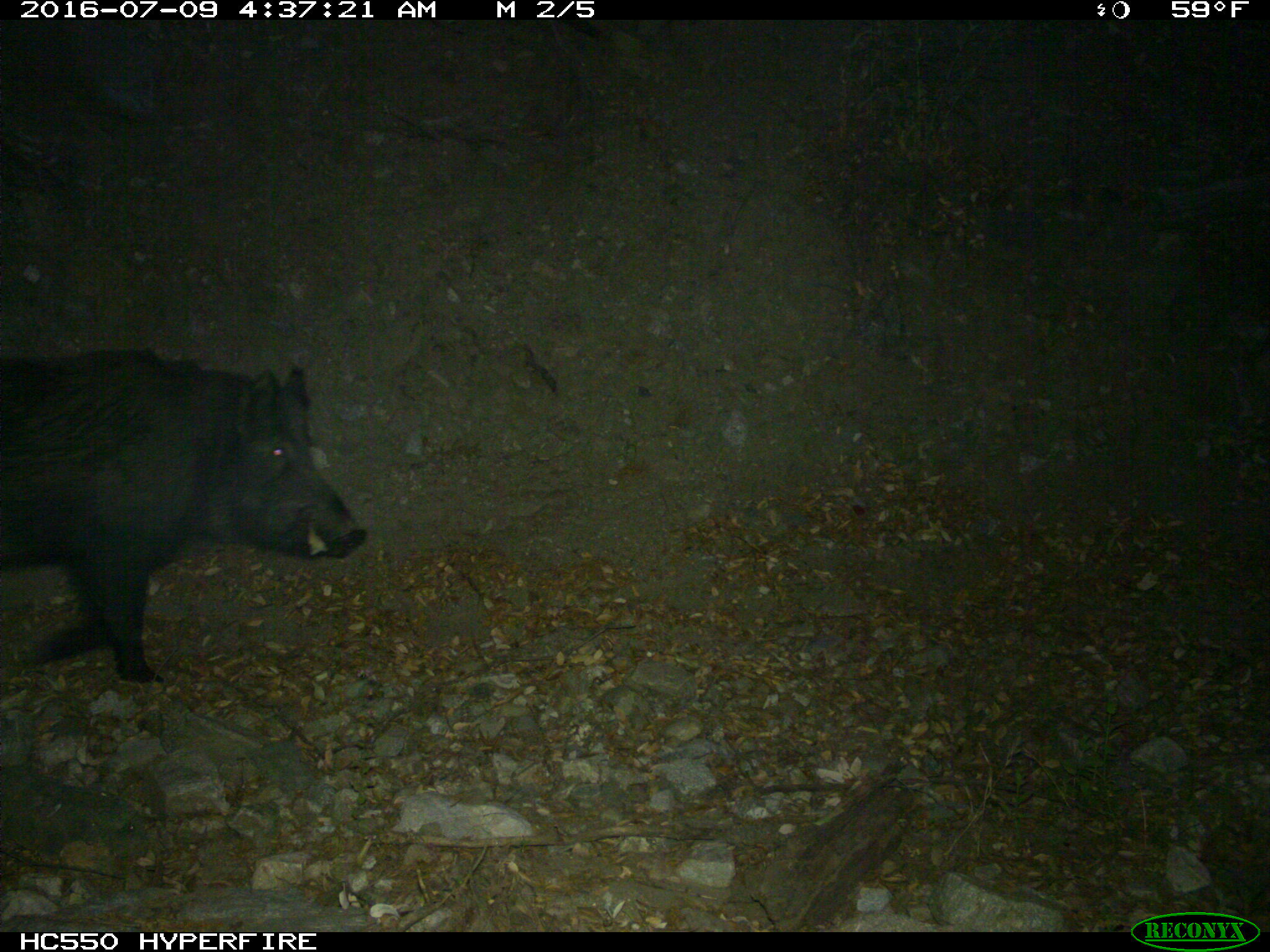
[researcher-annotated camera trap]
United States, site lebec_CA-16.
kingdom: Animalia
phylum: Chordata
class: Mammalia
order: Artiodactyla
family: Suidae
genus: Sus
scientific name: Sus scrofa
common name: wild boar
Sus scrofa (wild boar).